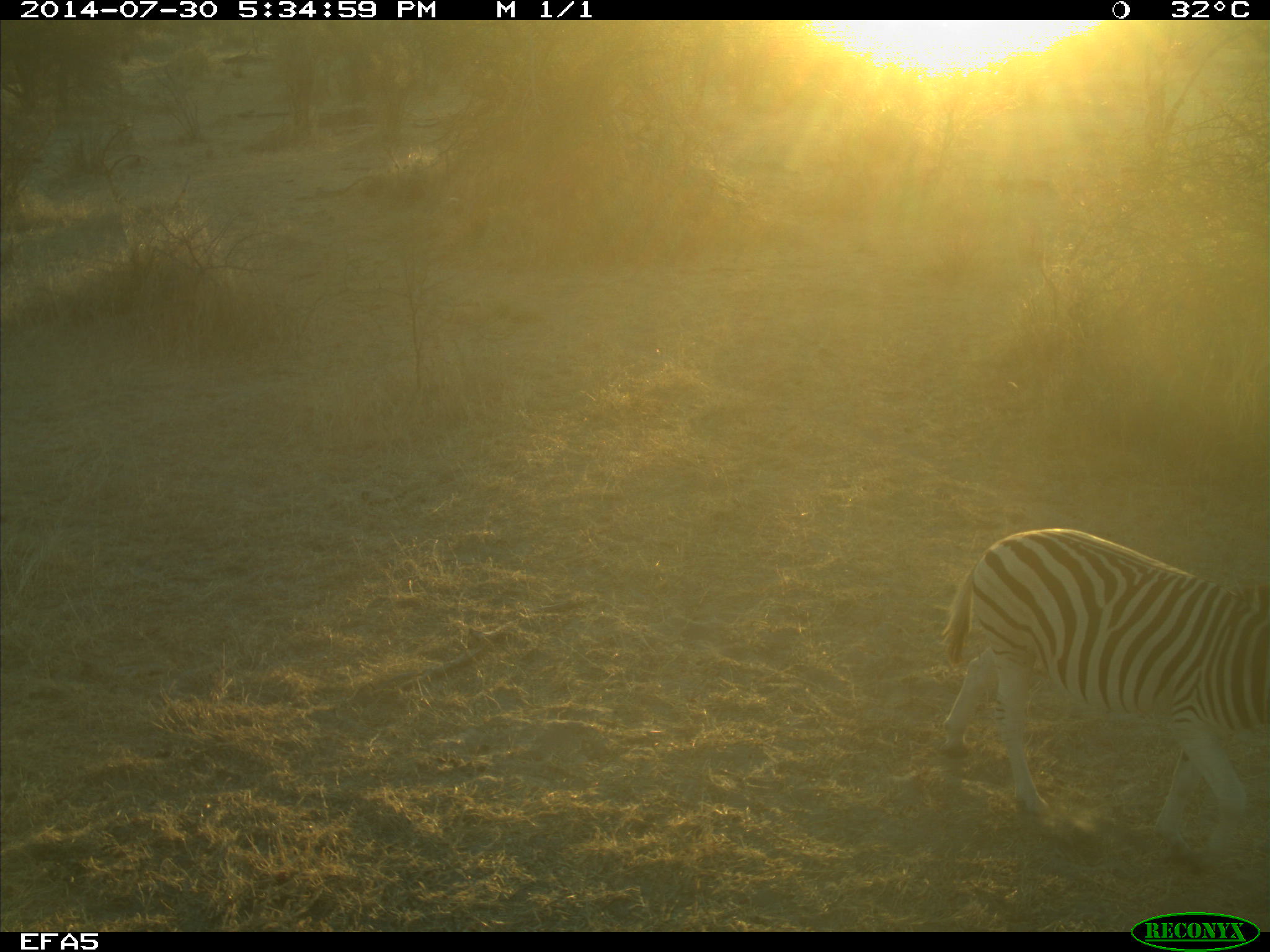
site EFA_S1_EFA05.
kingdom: Animalia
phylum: Chordata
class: Mammalia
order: Perissodactyla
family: Equidae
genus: Equus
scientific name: Equus quagga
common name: plains zebra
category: zebraplains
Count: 1.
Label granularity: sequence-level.